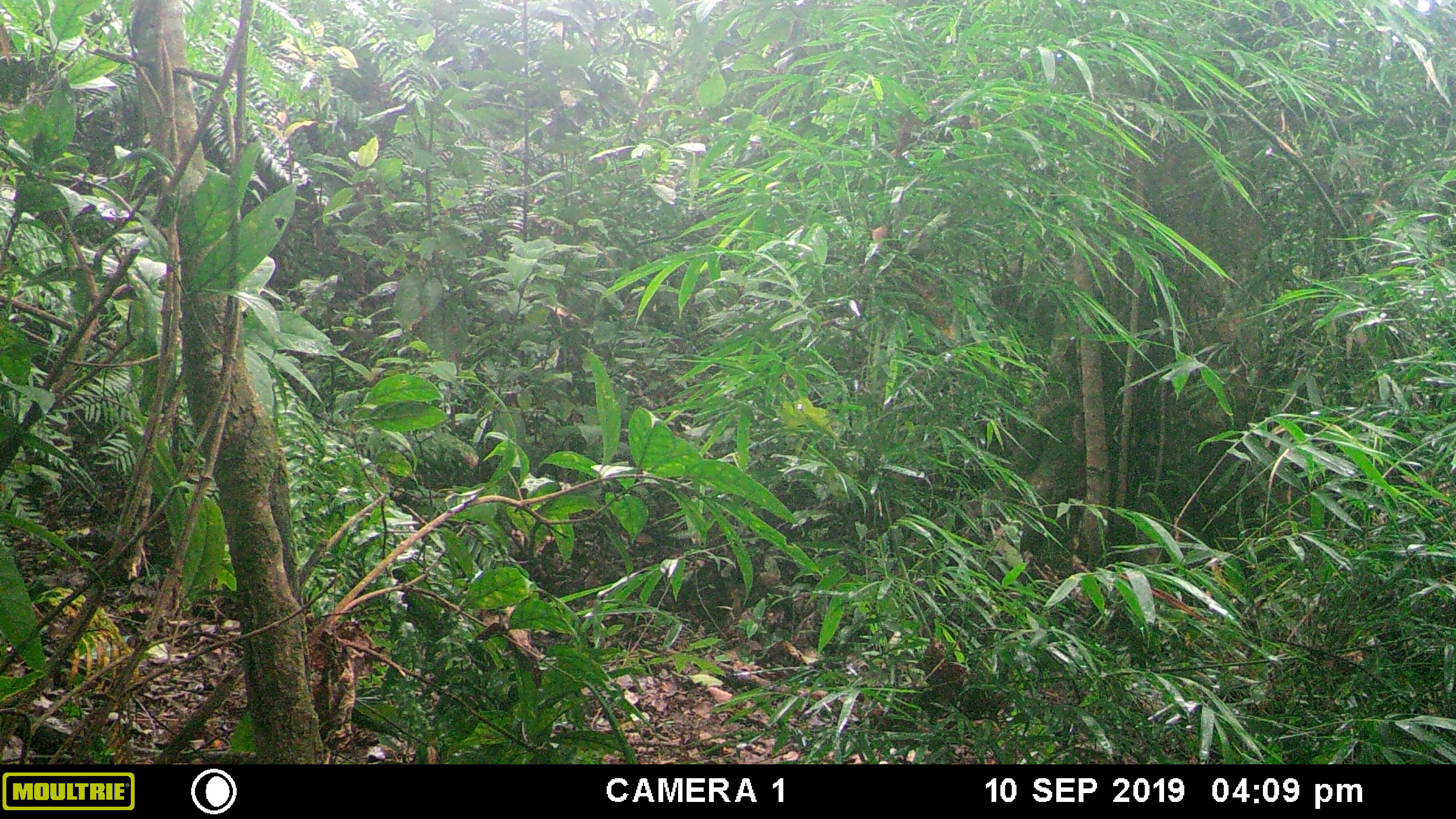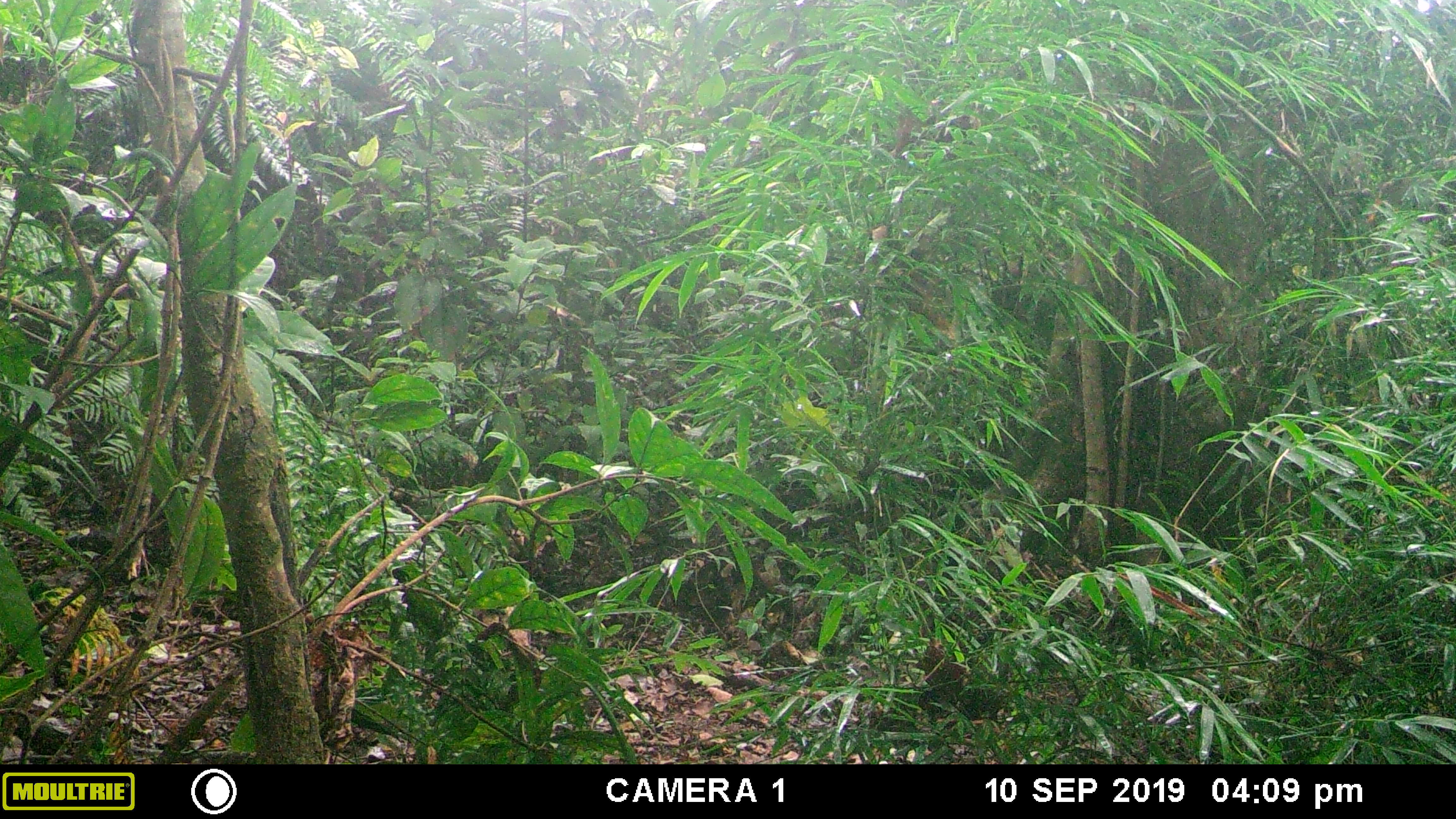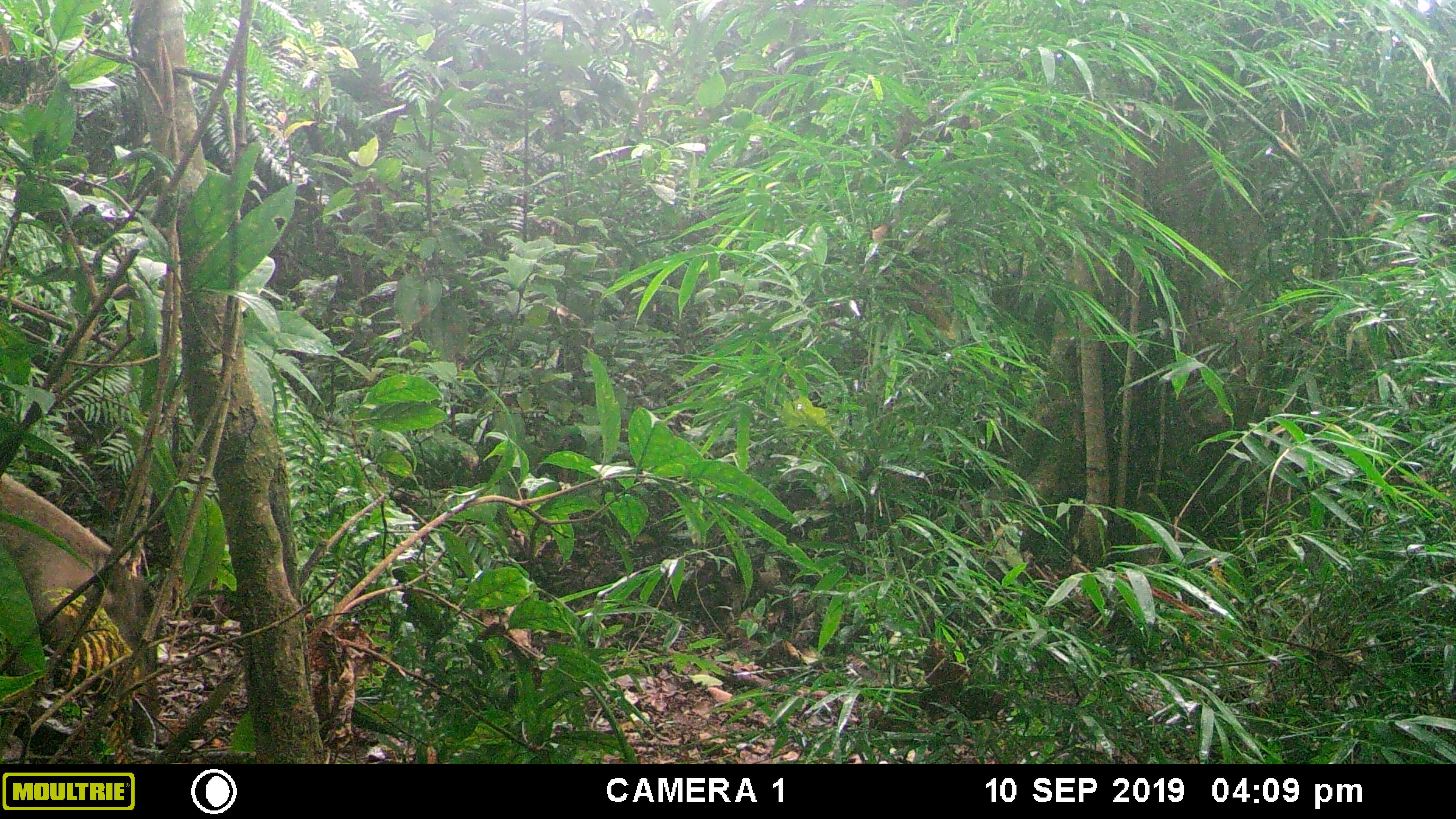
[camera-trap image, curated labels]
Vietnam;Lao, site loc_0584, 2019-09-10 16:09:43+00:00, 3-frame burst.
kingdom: Animalia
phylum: Chordata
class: Mammalia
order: Artiodactyla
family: Suidae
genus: Sus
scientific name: Sus scrofa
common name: eurasian wild pig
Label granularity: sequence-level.